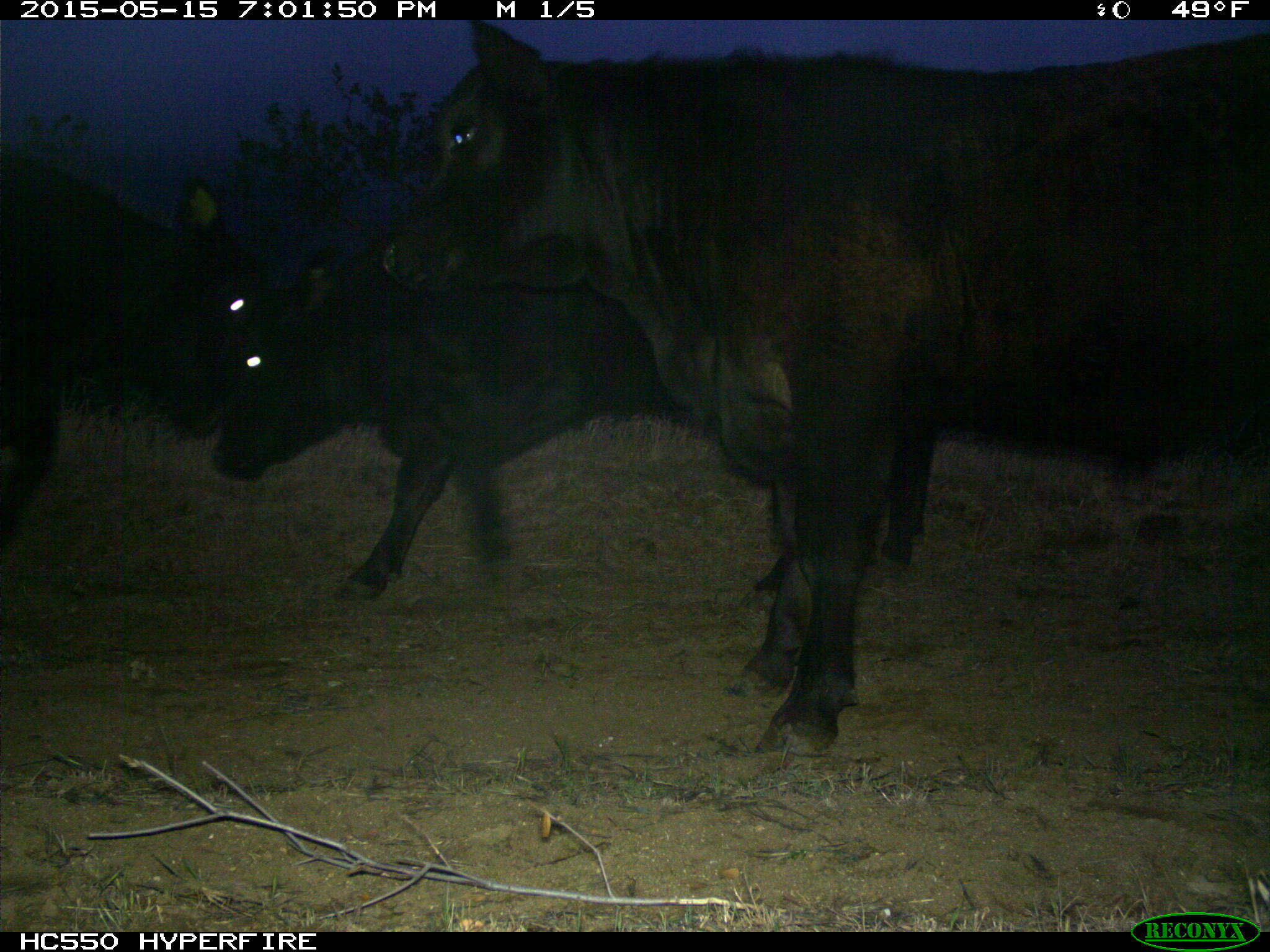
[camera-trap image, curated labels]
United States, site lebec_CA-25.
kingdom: Animalia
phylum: Chordata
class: Mammalia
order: Artiodactyla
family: Bovidae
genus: Bos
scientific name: Bos taurus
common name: domestic cow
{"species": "Bos taurus (domestic cow)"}